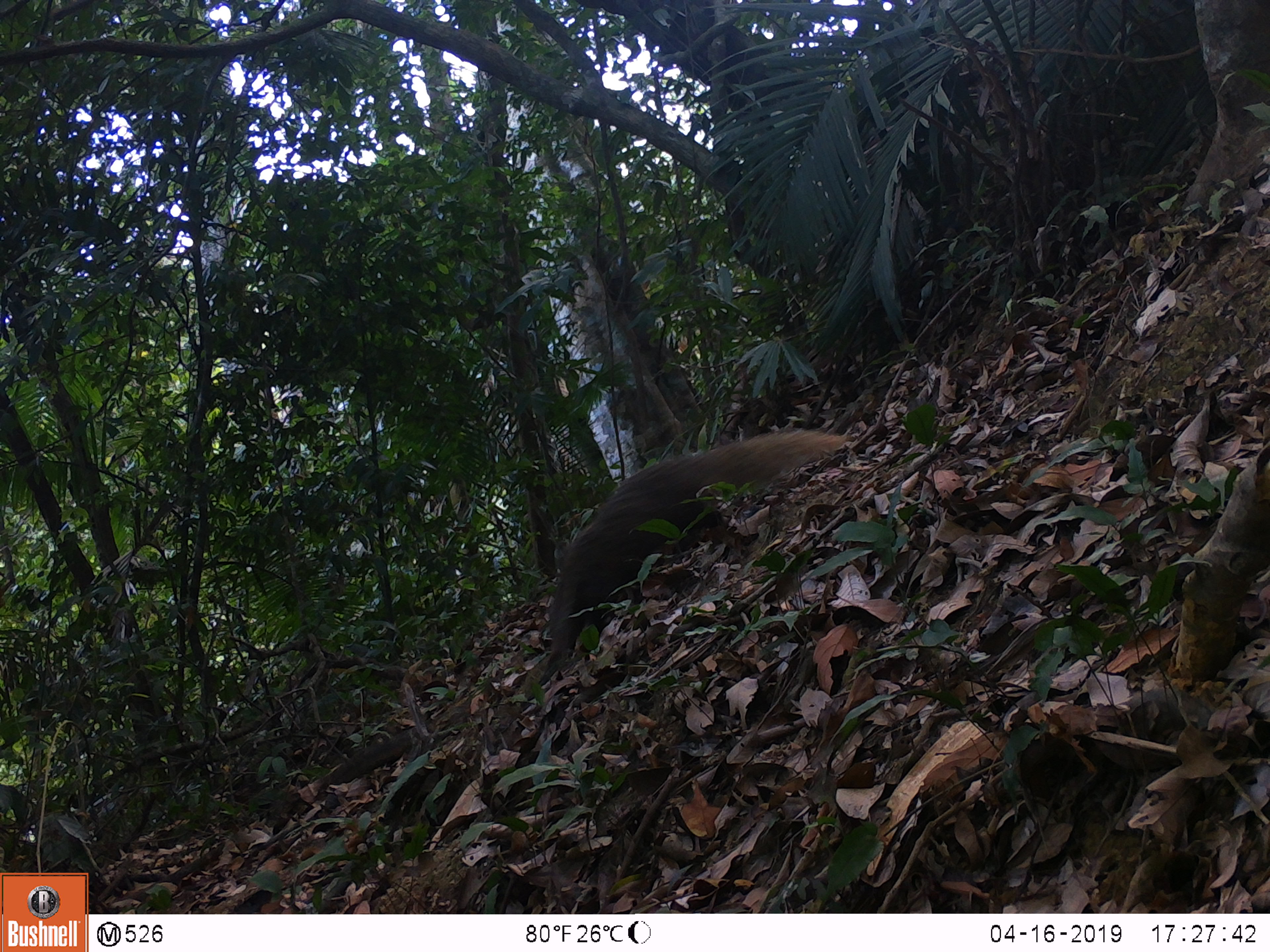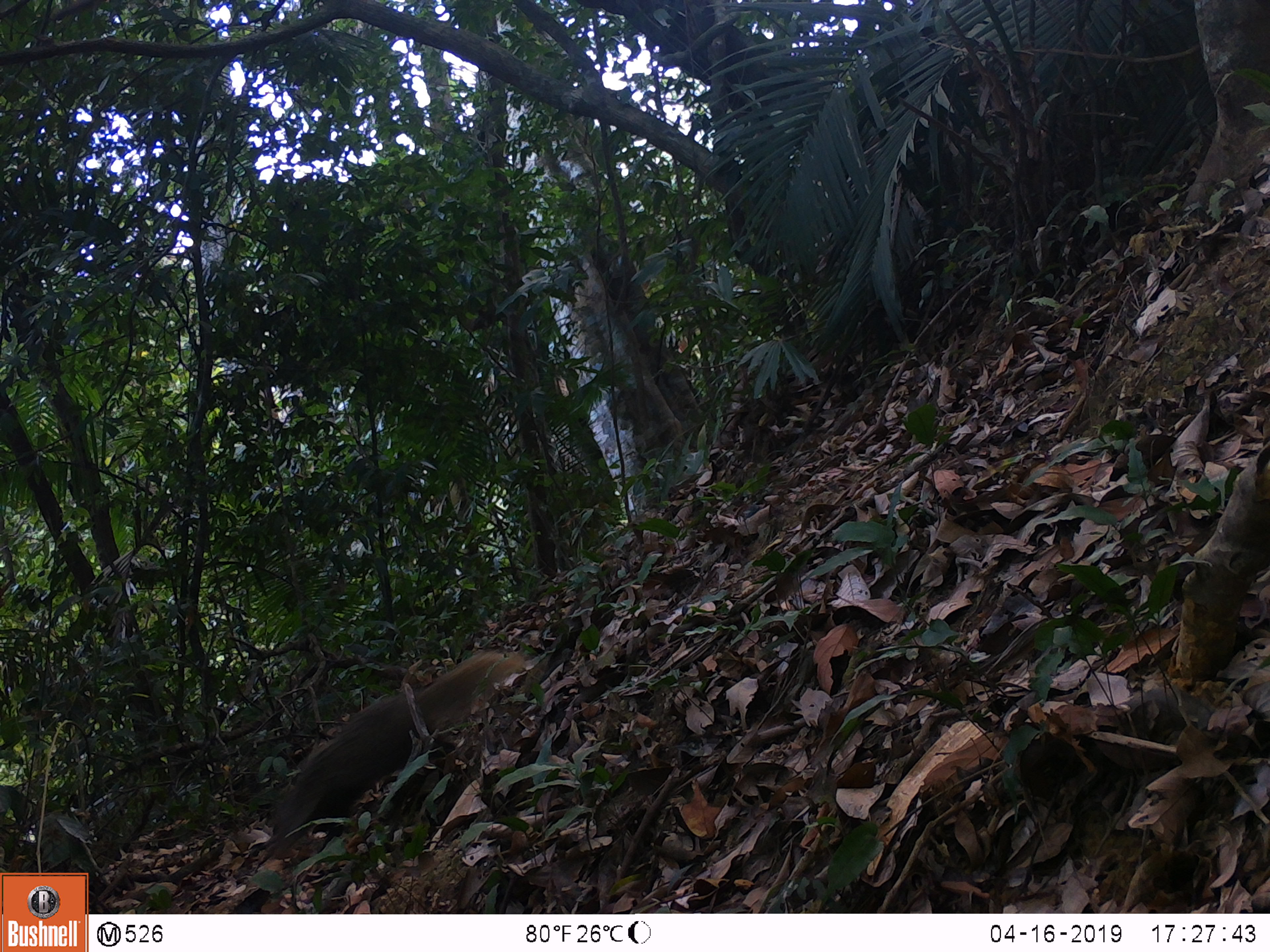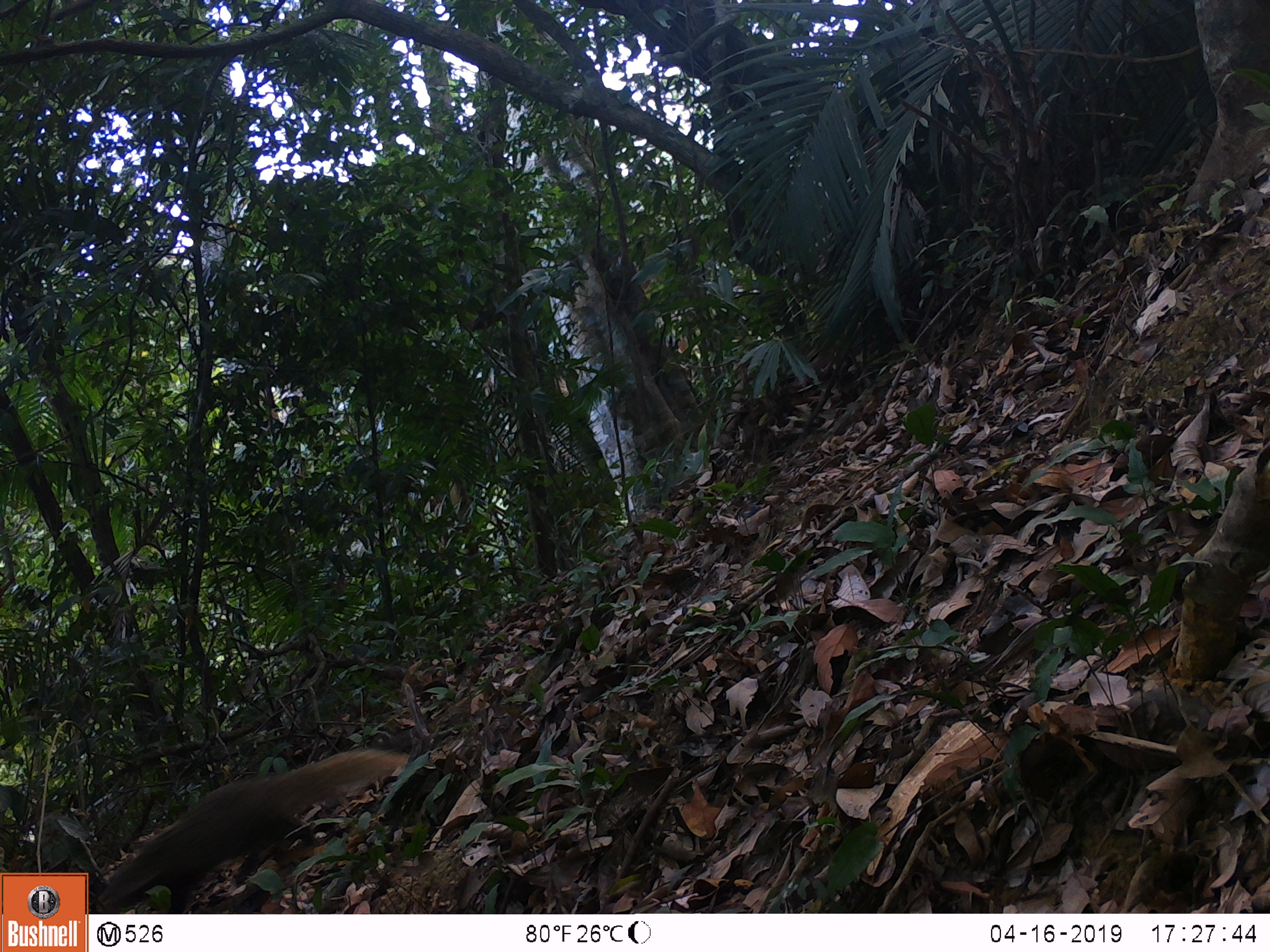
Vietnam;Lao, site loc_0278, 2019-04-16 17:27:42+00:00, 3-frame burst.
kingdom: Animalia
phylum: Chordata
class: Mammalia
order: Carnivora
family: Herpestidae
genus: Urva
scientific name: Urva urva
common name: crab-eating mongoose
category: crab eating mongoose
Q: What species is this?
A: Crab eating mongoose (crab-eating mongoose) (Urva urva).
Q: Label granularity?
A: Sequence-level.